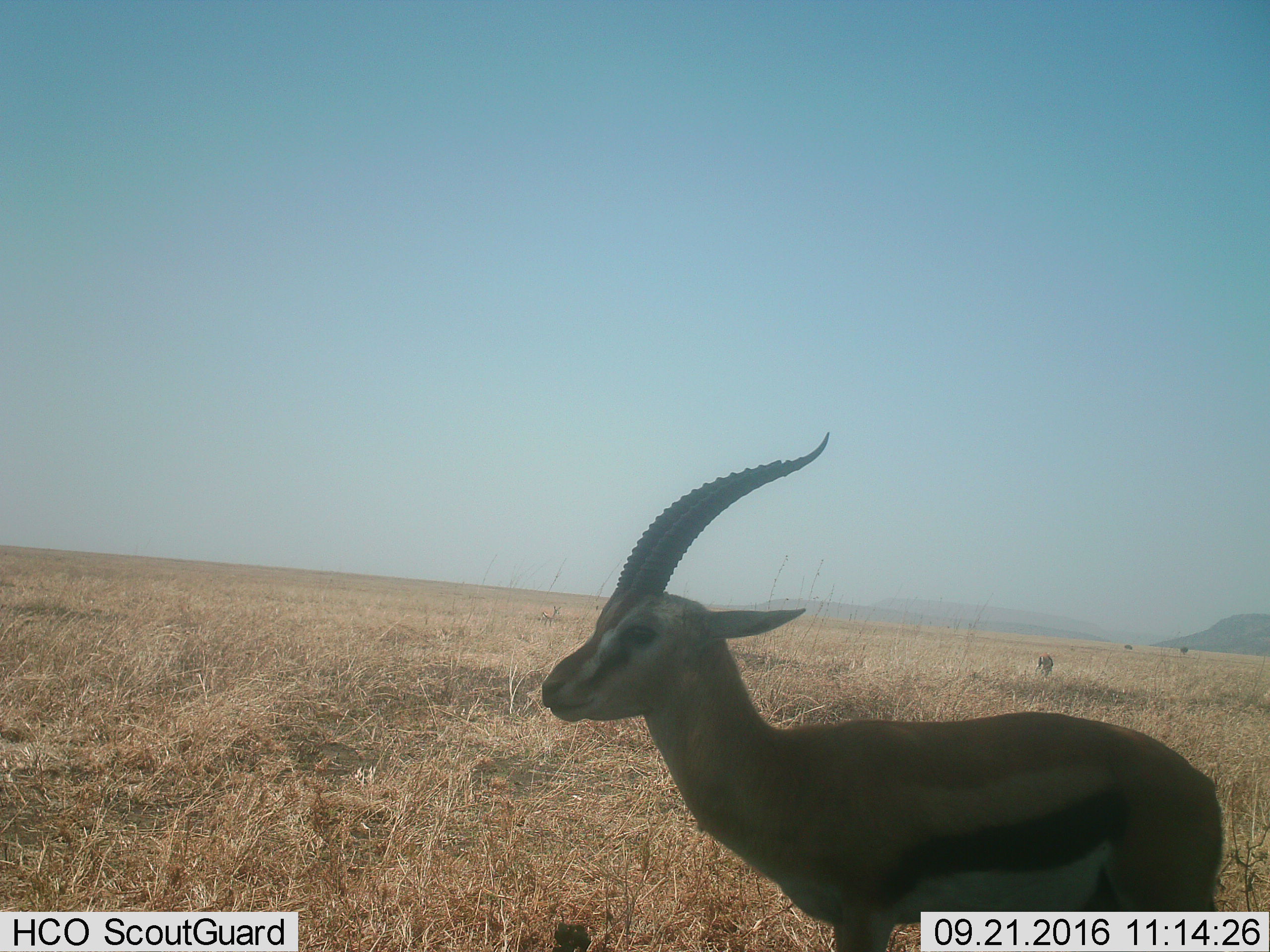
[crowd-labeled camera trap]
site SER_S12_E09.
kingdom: Animalia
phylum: Chordata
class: Mammalia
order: Artiodactyla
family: Bovidae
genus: Eudorcas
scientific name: Eudorcas thomsonii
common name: thomson's gazelle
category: gazellethomsons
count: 3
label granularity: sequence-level